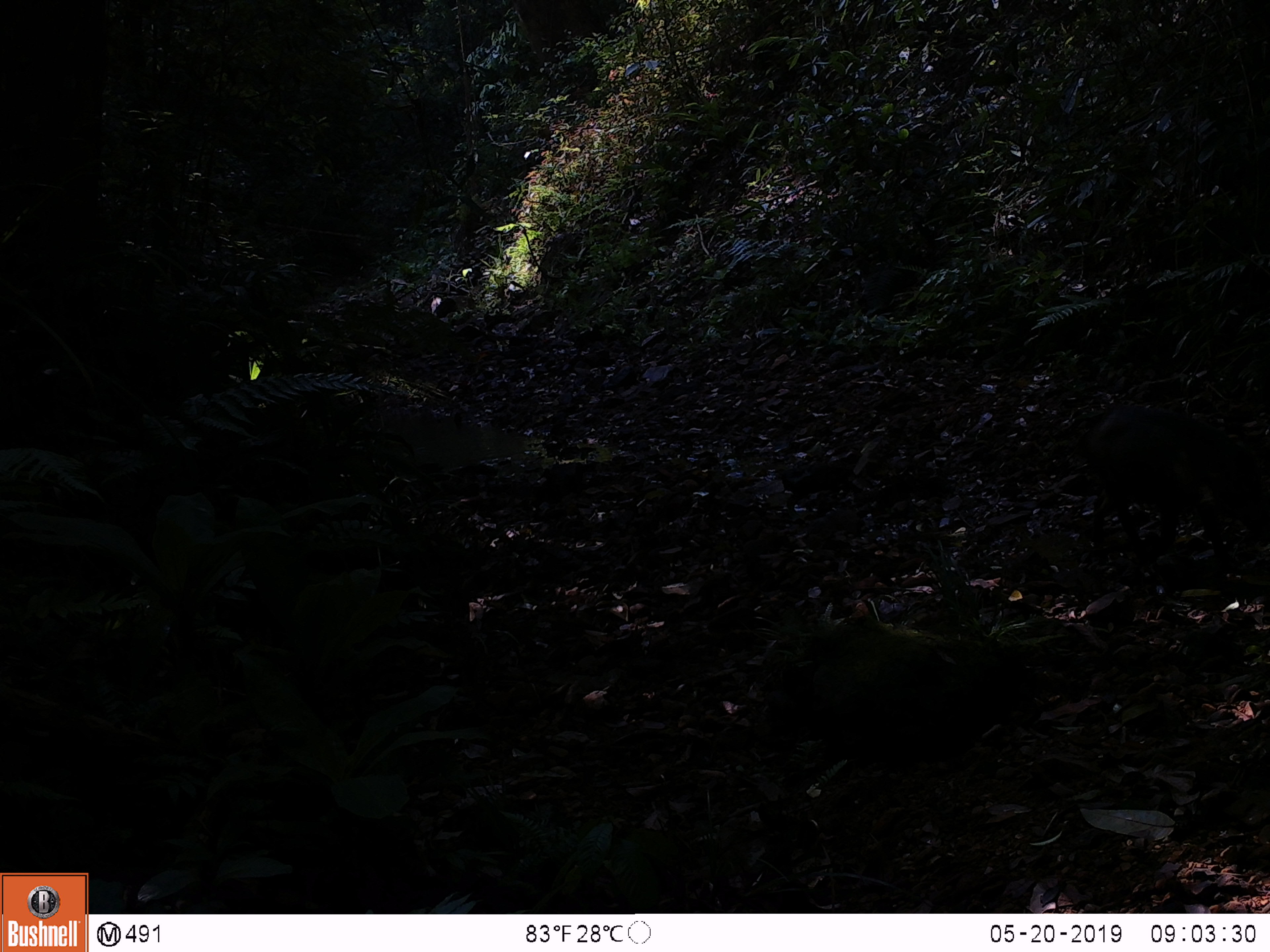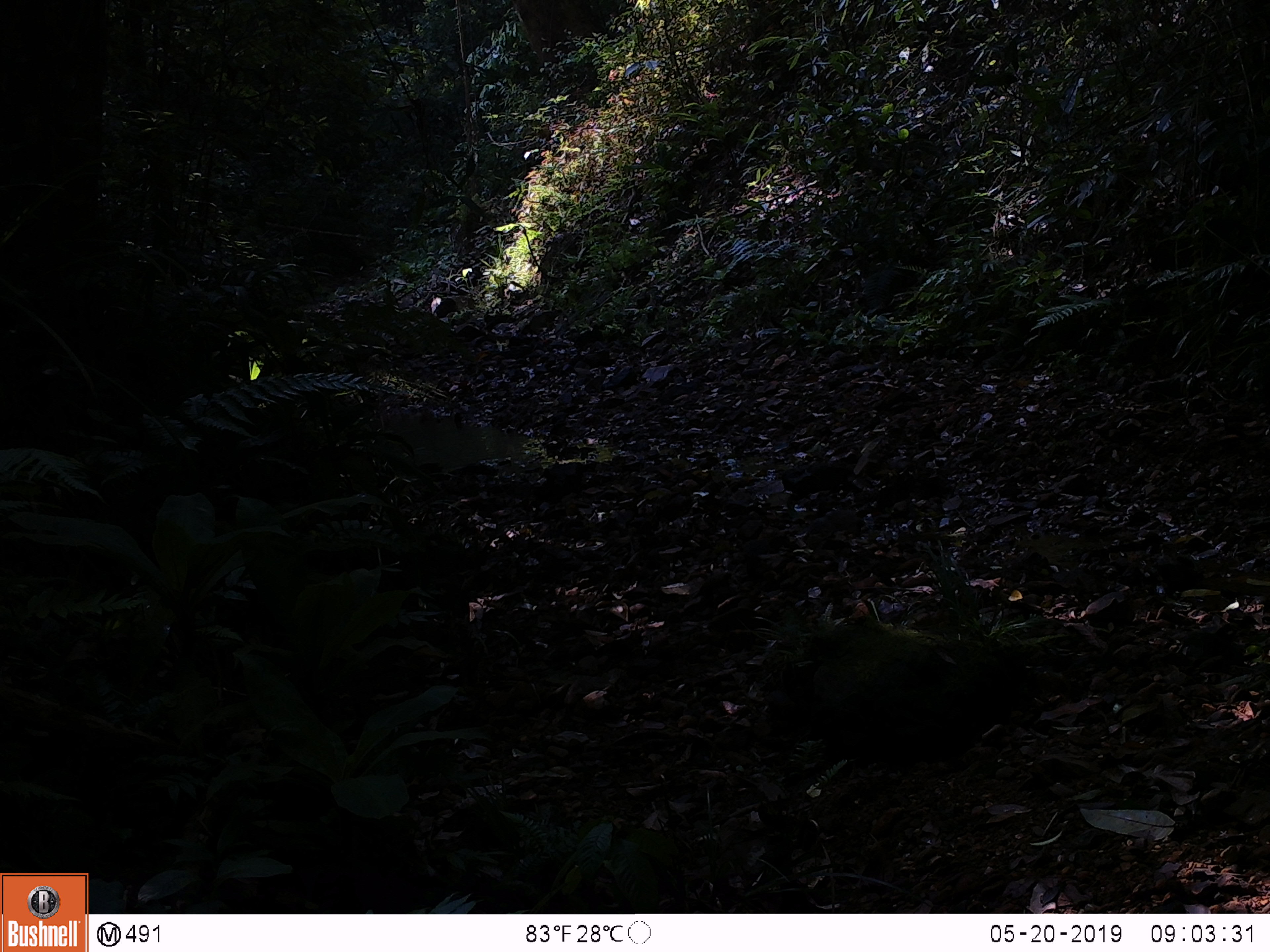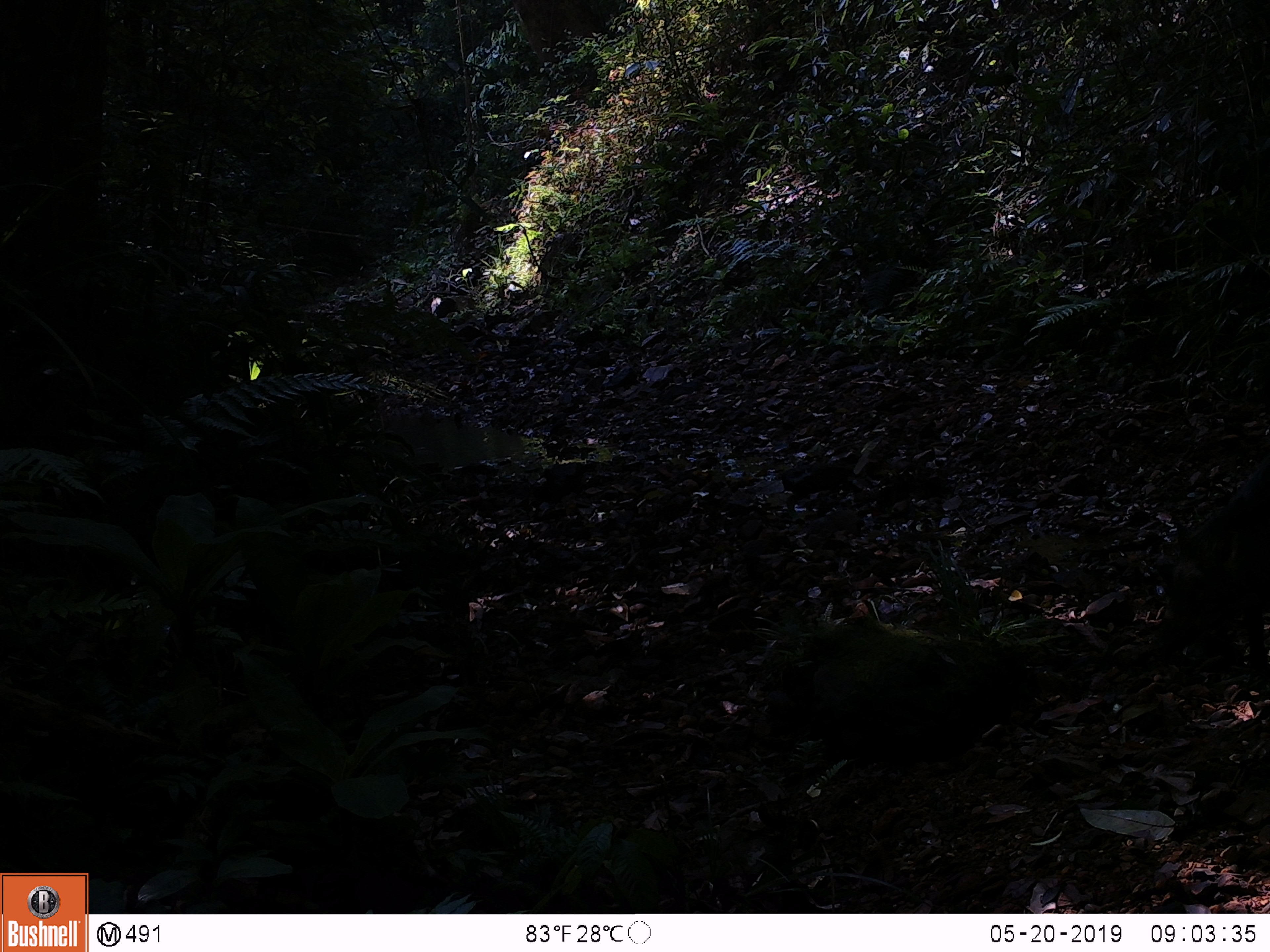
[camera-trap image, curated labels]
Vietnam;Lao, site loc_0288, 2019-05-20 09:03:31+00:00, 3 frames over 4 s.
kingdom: Animalia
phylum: Chordata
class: Mammalia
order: Artiodactyla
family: Suidae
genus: Sus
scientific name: Sus scrofa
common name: eurasian wild pig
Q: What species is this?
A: Eurasian wild pig (Sus scrofa).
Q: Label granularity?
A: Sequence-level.